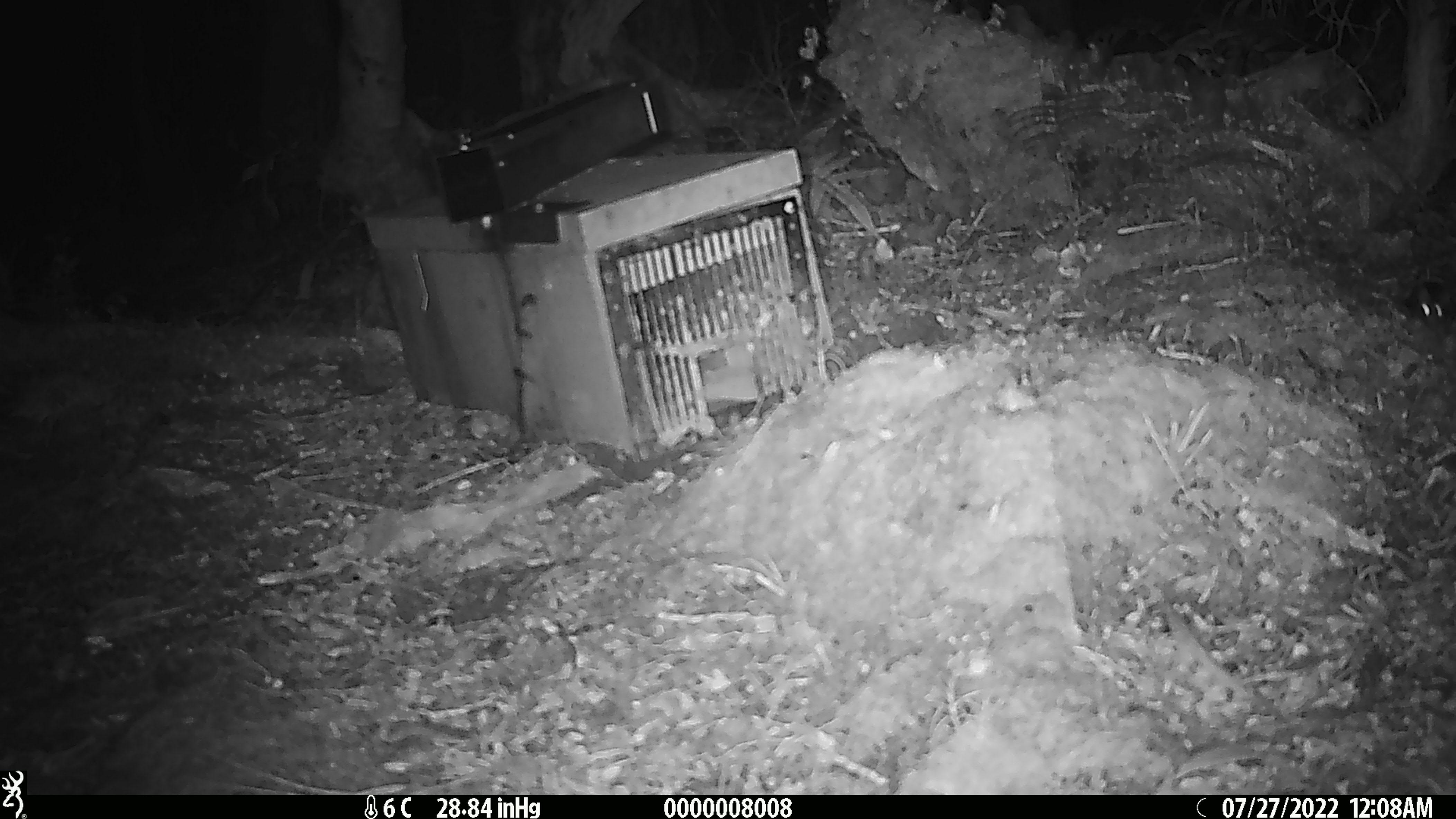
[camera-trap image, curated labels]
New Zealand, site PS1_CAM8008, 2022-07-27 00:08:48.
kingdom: Animalia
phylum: Chordata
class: Mammalia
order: Rodentia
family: Muridae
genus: Mus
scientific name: Mus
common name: mouse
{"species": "mouse (Mus)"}